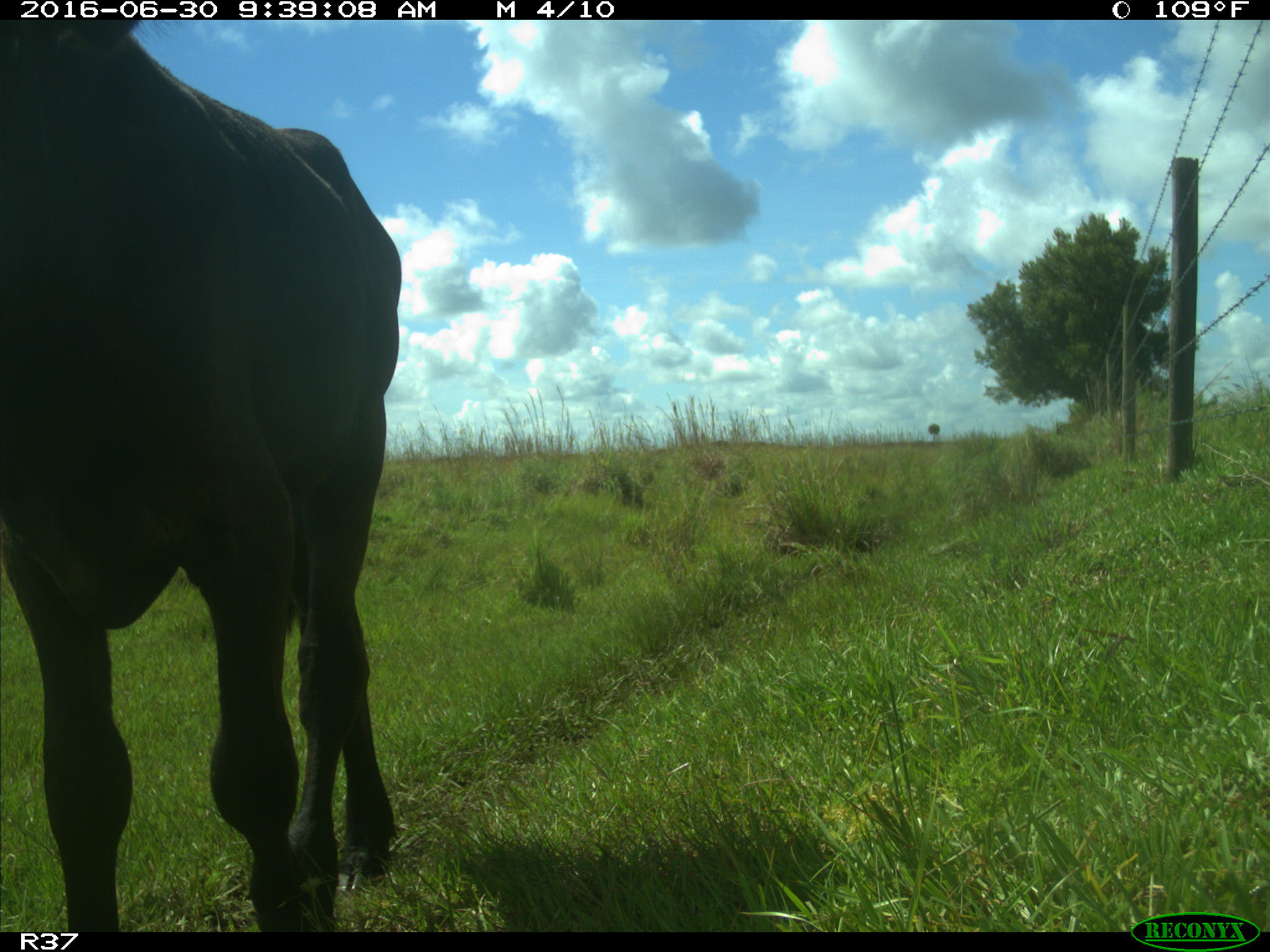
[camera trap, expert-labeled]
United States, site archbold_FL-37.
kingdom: Animalia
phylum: Chordata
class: Mammalia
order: Artiodactyla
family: Bovidae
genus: Bos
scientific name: Bos taurus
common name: domestic cow